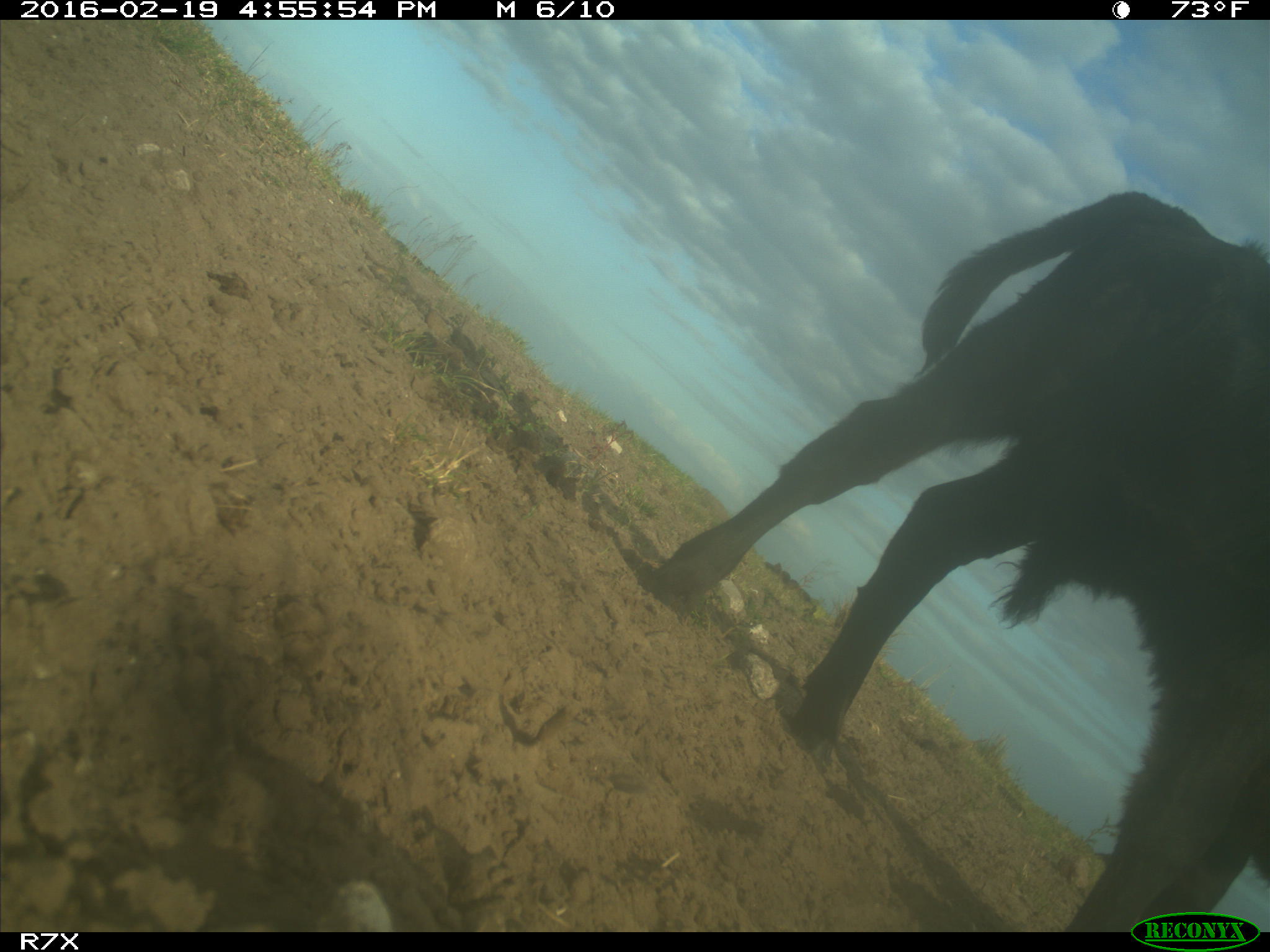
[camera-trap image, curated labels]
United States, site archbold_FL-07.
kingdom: Animalia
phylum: Chordata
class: Mammalia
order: Artiodactyla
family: Bovidae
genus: Bos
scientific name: Bos taurus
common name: domestic cow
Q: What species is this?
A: Bos taurus (domestic cow).